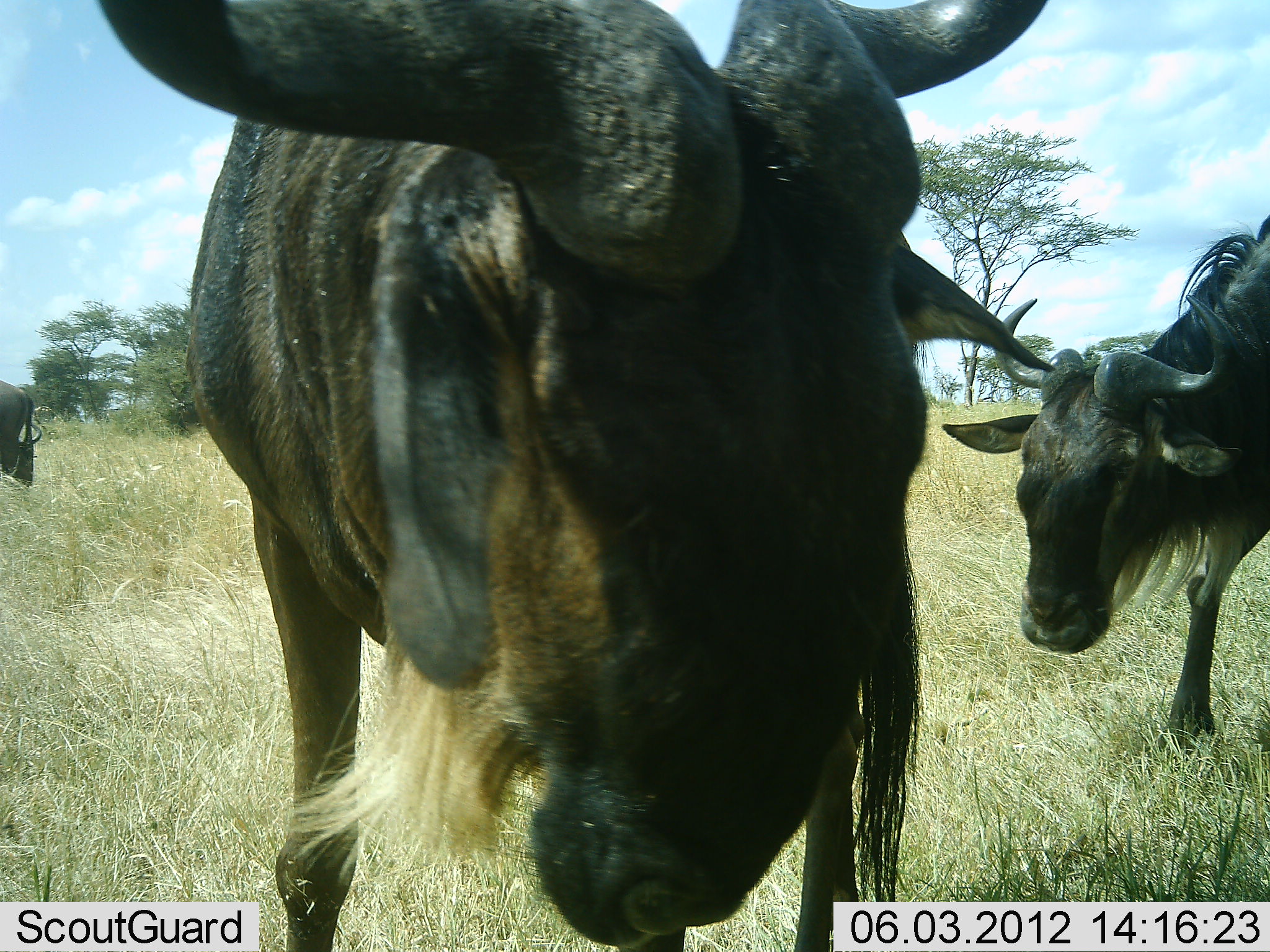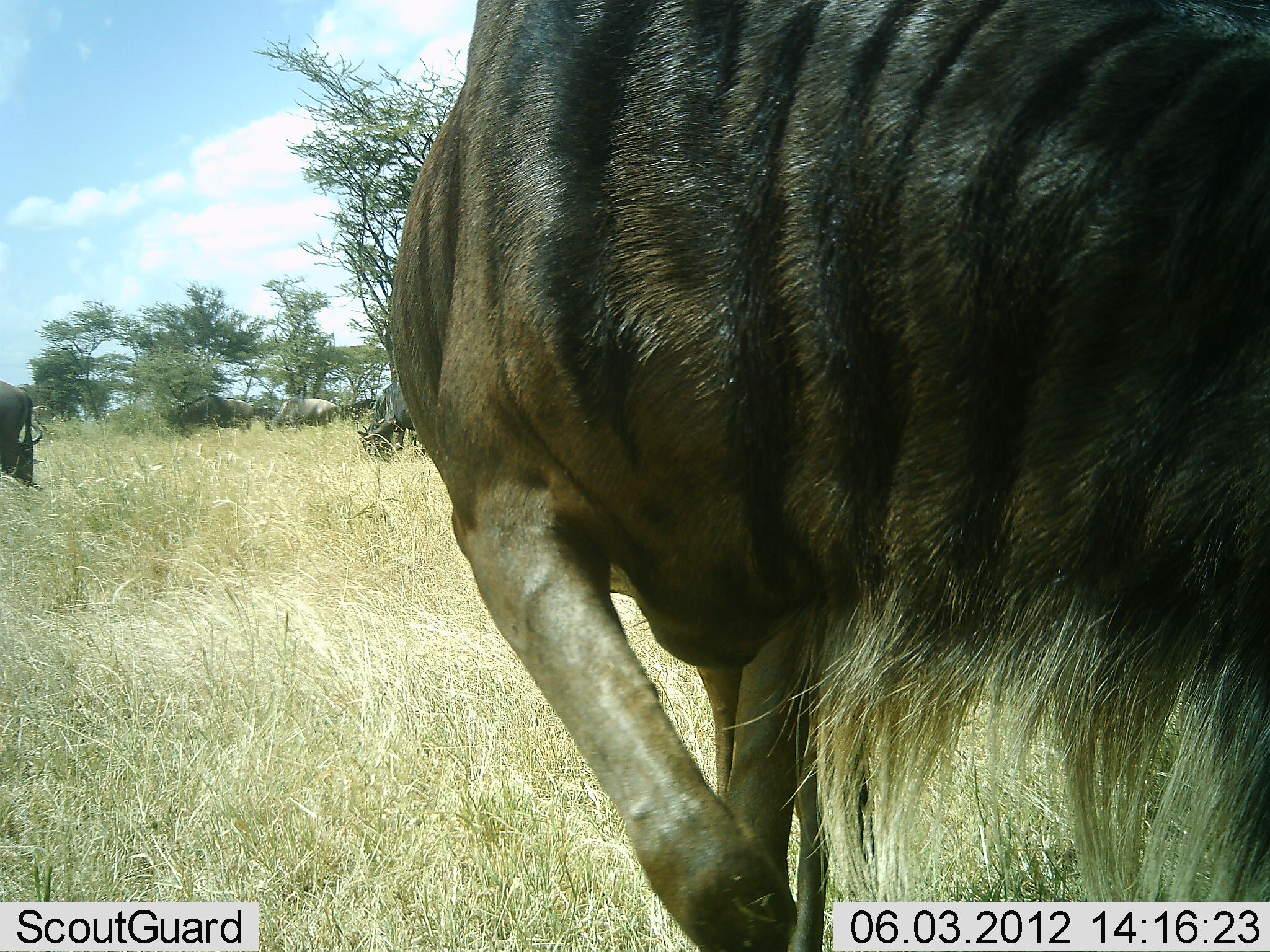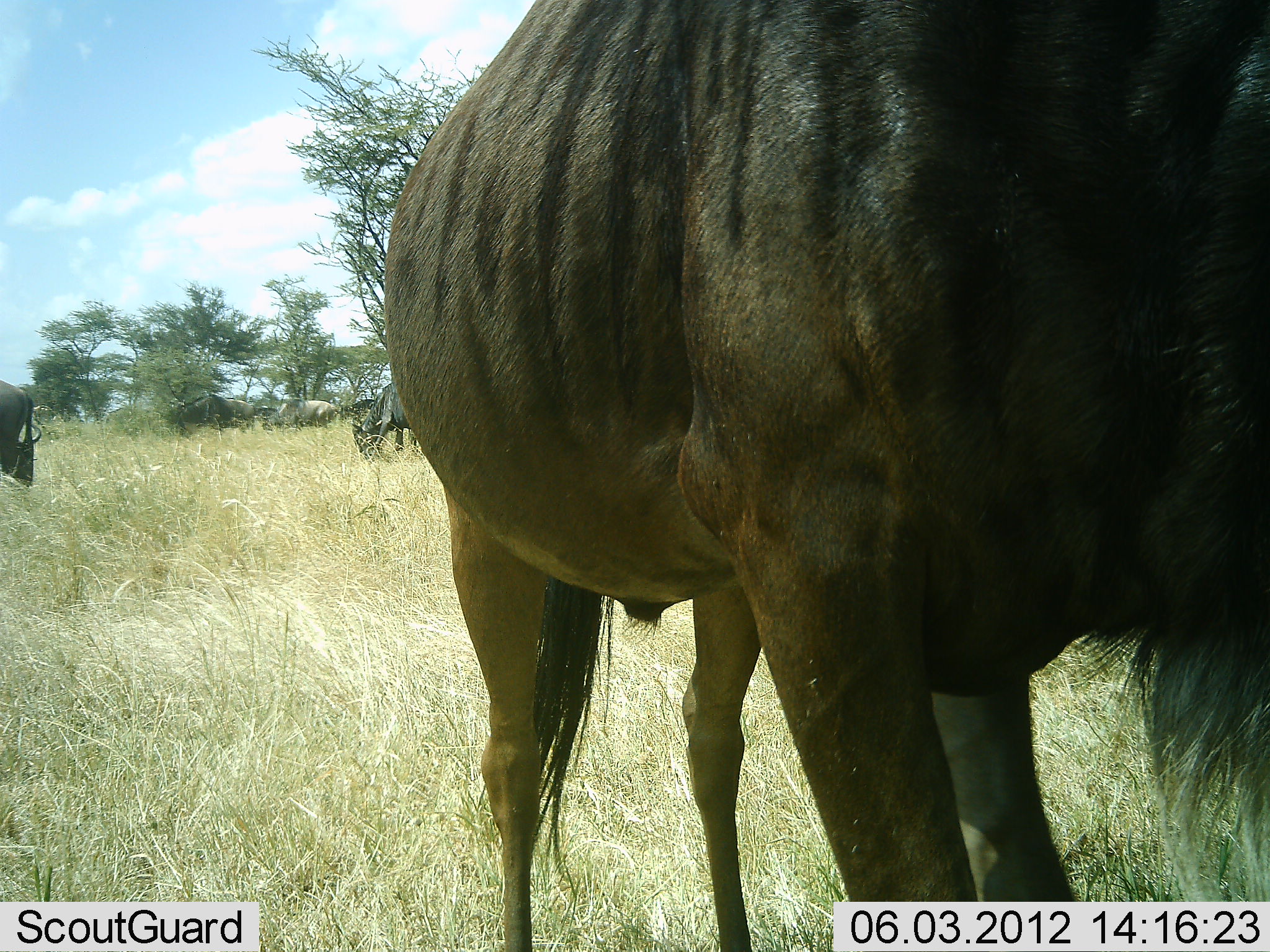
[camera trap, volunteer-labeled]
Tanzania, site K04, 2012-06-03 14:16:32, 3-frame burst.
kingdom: Animalia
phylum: Chordata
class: Mammalia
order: Artiodactyla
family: Bovidae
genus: Connochaetes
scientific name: Connochaetes taurinus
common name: blue wildebeest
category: wildebeest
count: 6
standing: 64%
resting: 0%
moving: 82%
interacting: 9%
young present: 0%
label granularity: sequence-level